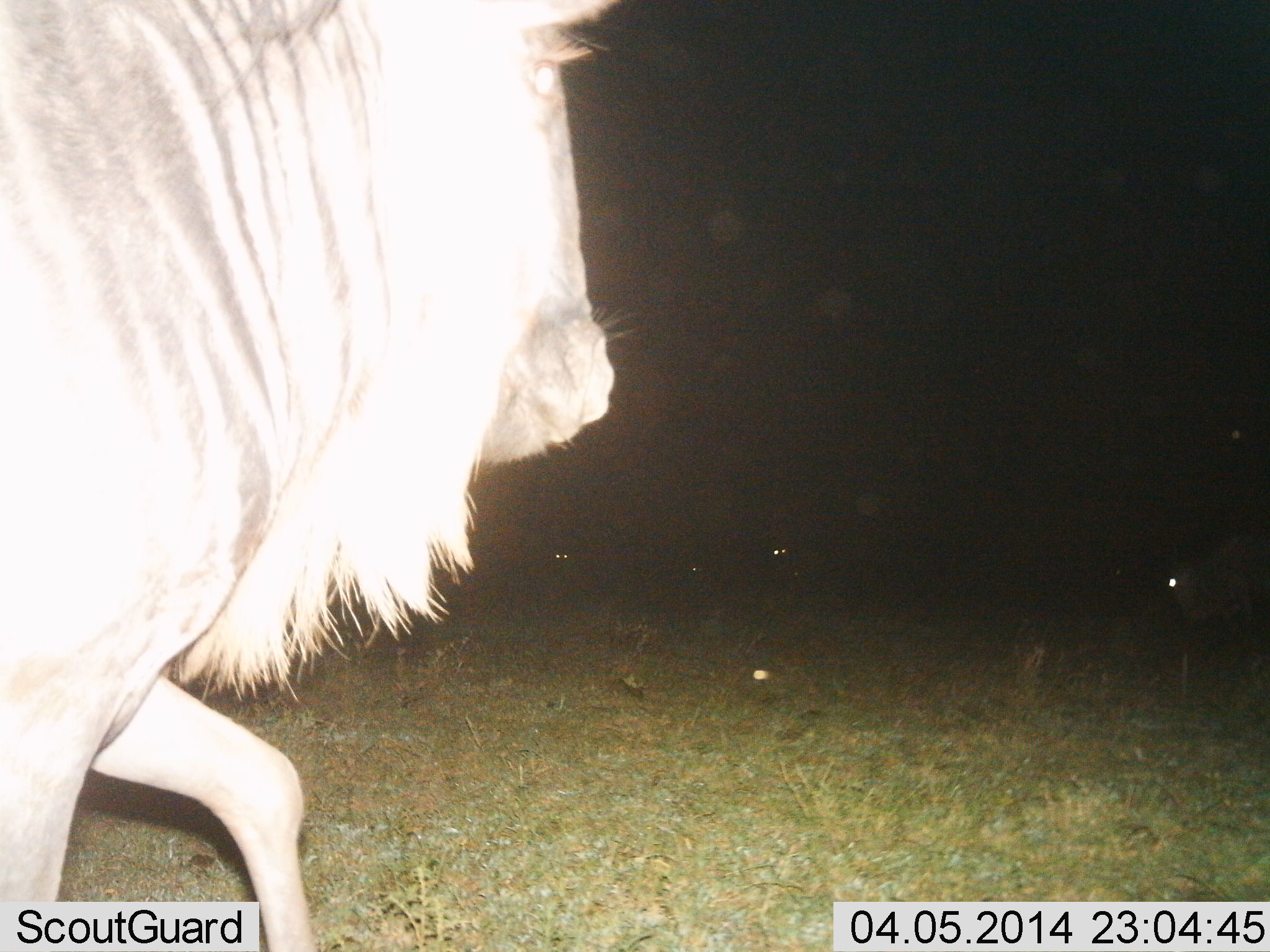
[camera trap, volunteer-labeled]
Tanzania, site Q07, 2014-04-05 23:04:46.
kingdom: Animalia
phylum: Chordata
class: Mammalia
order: Artiodactyla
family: Bovidae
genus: Connochaetes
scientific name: Connochaetes taurinus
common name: blue wildebeest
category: wildebeest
Wildebeest (blue wildebeest) (Connochaetes taurinus), count 2. Behavior (volunteer vote fractions): standing 30%, resting 0%, moving 80%, interacting 0%. Young present (vote fraction): 0%. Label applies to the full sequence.